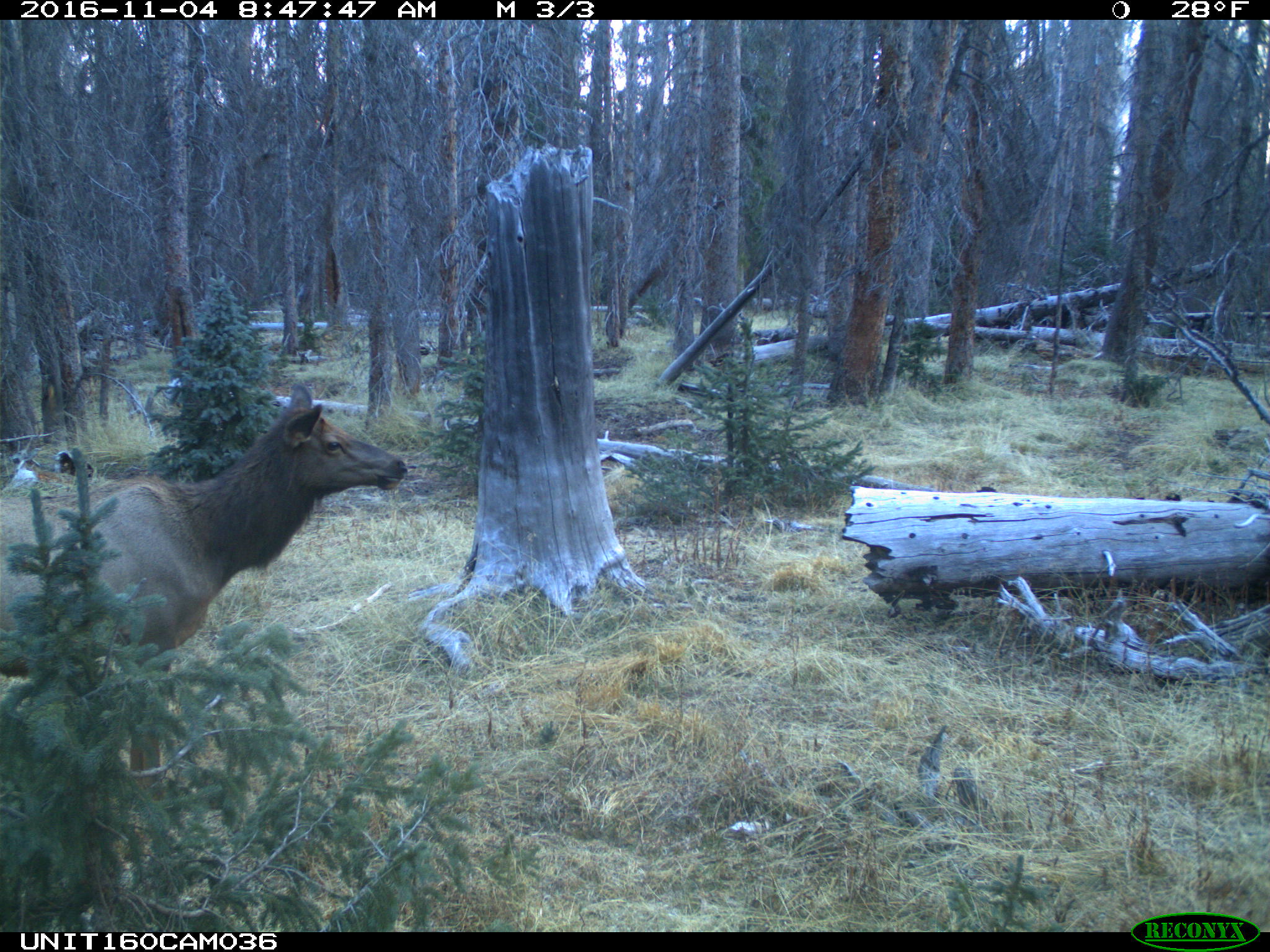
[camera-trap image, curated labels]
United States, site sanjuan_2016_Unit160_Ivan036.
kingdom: Animalia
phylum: Chordata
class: Mammalia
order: Artiodactyla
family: Cervidae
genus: Cervus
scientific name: Cervus elaphus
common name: red deer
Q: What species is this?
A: Cervus elaphus (red deer).